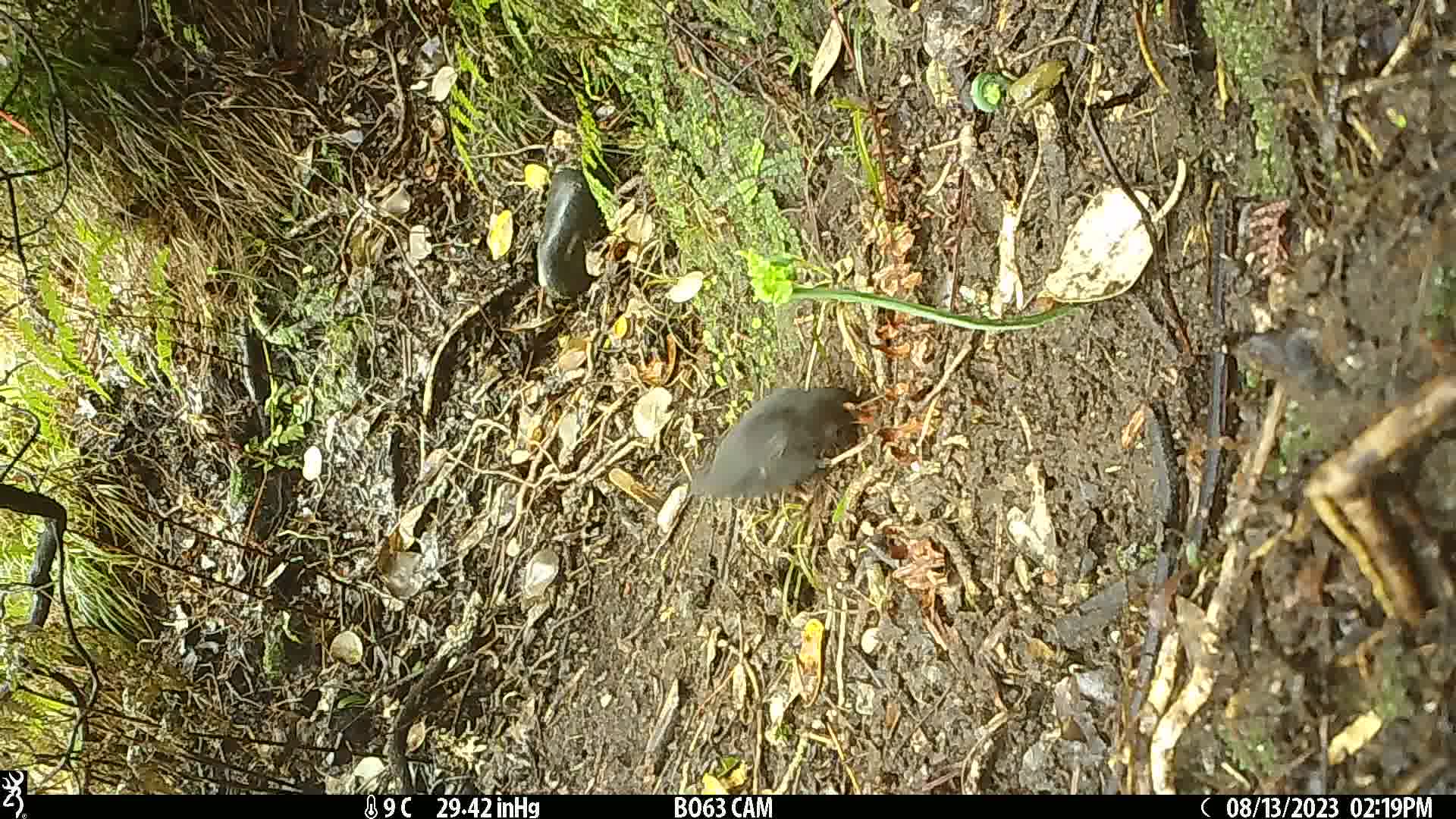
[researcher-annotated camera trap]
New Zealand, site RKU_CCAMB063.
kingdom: Animalia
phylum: Chordata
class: Aves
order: Passeriformes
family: Turdidae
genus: Turdus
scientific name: Turdus merula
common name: eurasian blackbird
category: blackbird